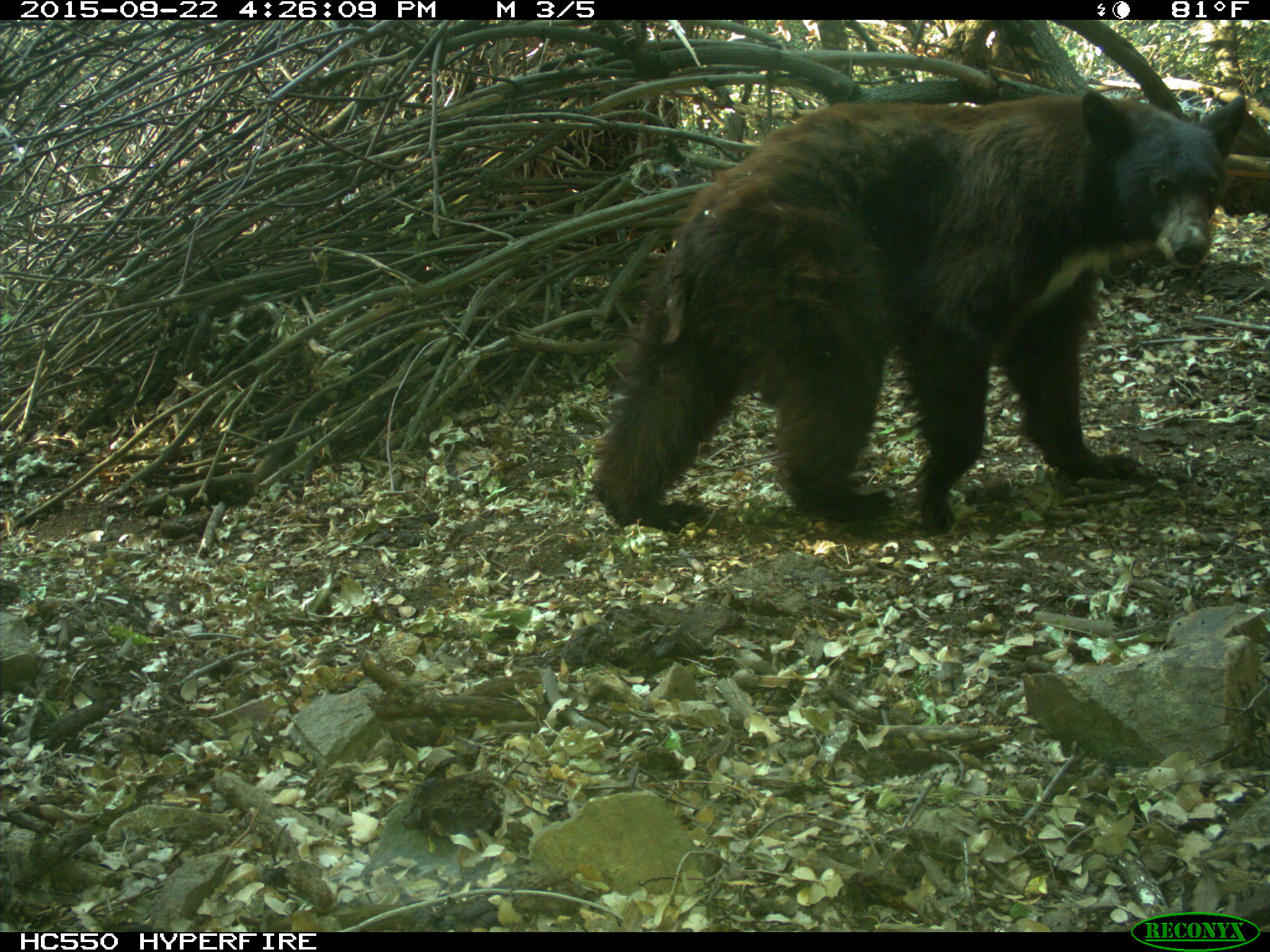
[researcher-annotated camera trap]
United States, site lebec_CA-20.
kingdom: Animalia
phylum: Chordata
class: Mammalia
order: Carnivora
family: Ursidae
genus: Ursus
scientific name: Ursus americanus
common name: american black bear